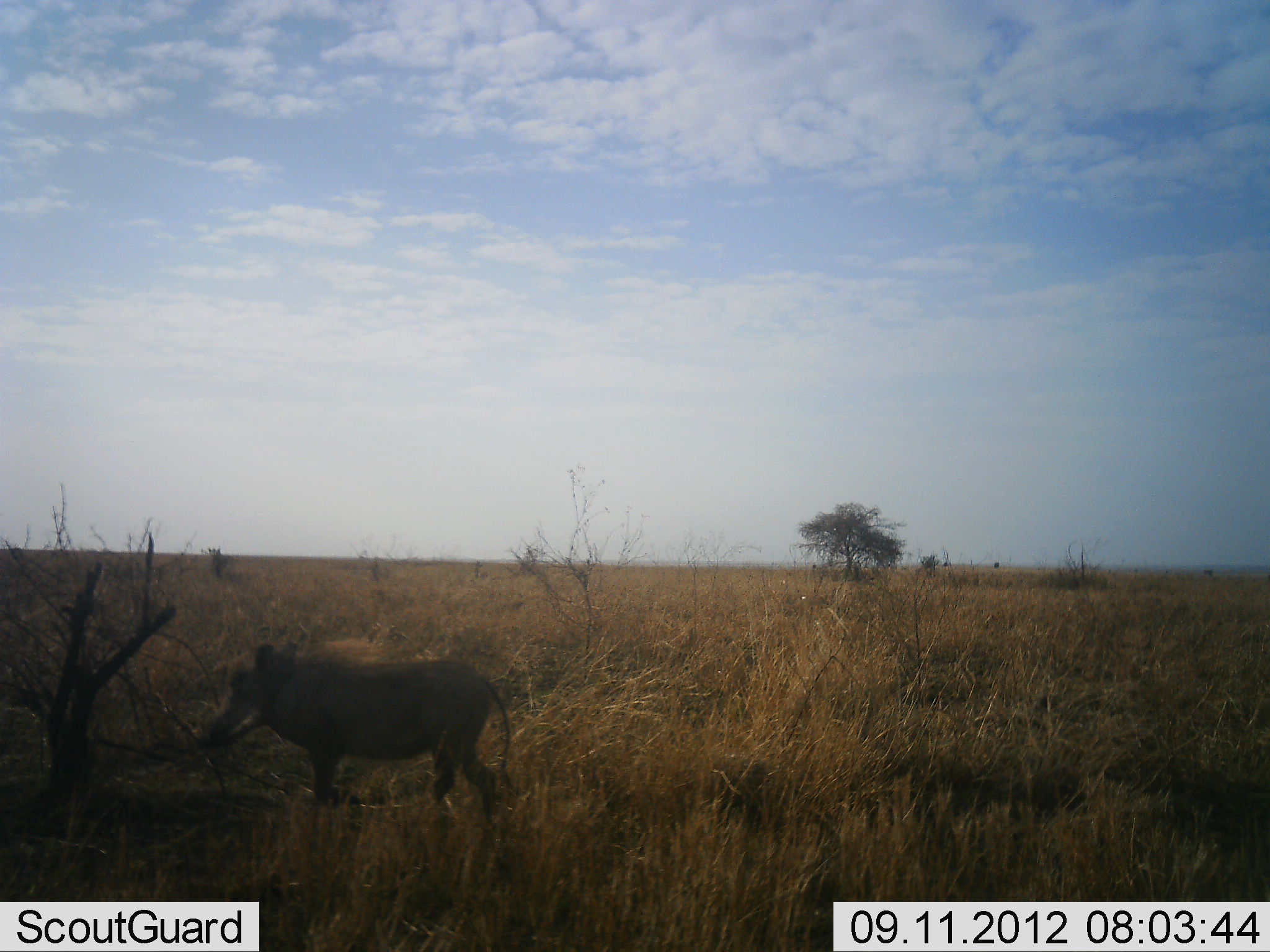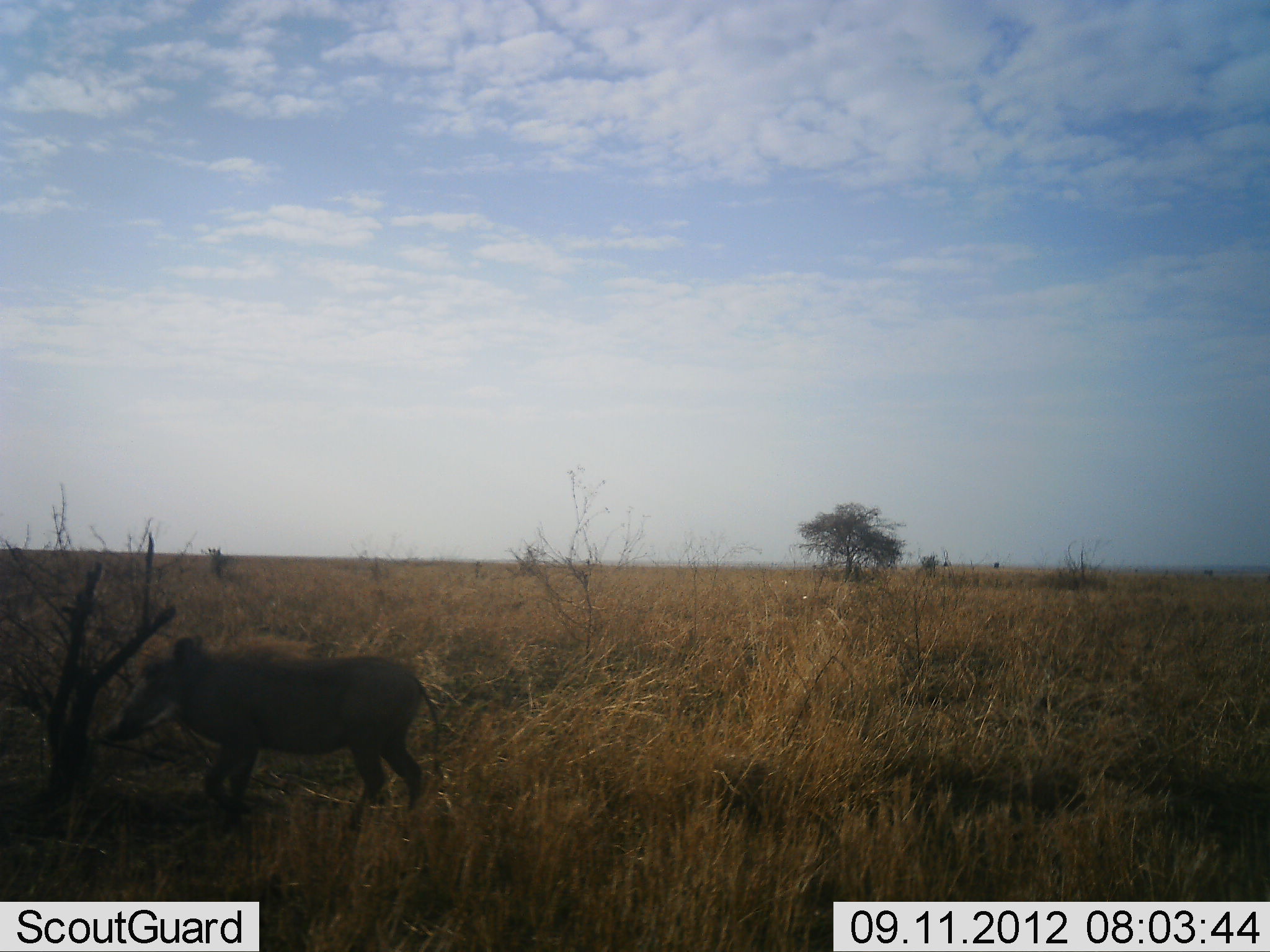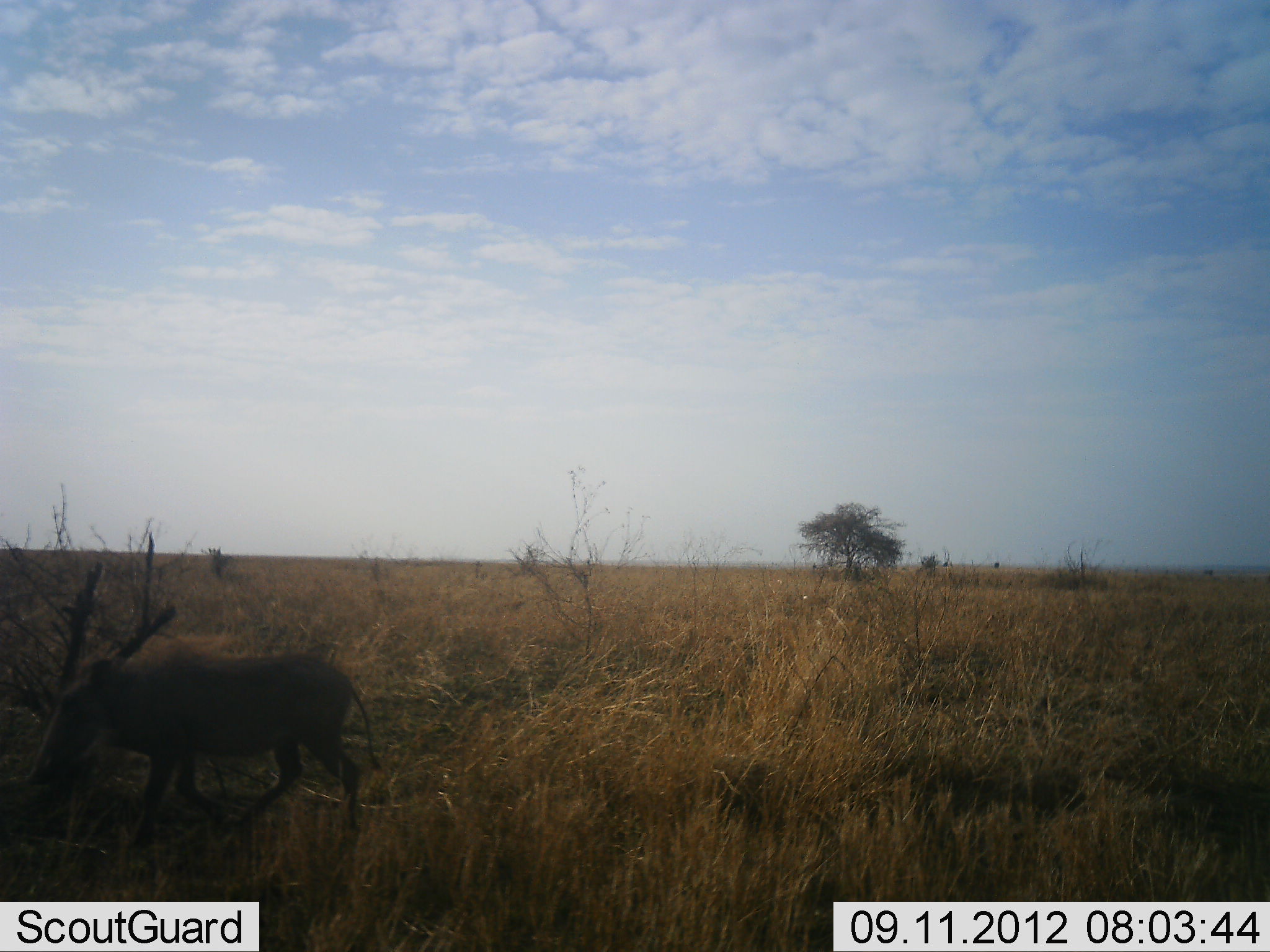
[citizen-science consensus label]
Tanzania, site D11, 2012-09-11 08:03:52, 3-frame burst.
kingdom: Animalia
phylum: Chordata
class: Mammalia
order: Artiodactyla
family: Suidae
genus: Phacochoerus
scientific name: Phacochoerus africanus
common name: warthog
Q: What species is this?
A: Warthog (Phacochoerus africanus).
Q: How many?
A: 1.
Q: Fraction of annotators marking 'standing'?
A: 30%.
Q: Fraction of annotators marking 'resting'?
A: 0%.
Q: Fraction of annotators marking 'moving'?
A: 60%.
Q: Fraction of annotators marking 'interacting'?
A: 0%.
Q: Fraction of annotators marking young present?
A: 0%.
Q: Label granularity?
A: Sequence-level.